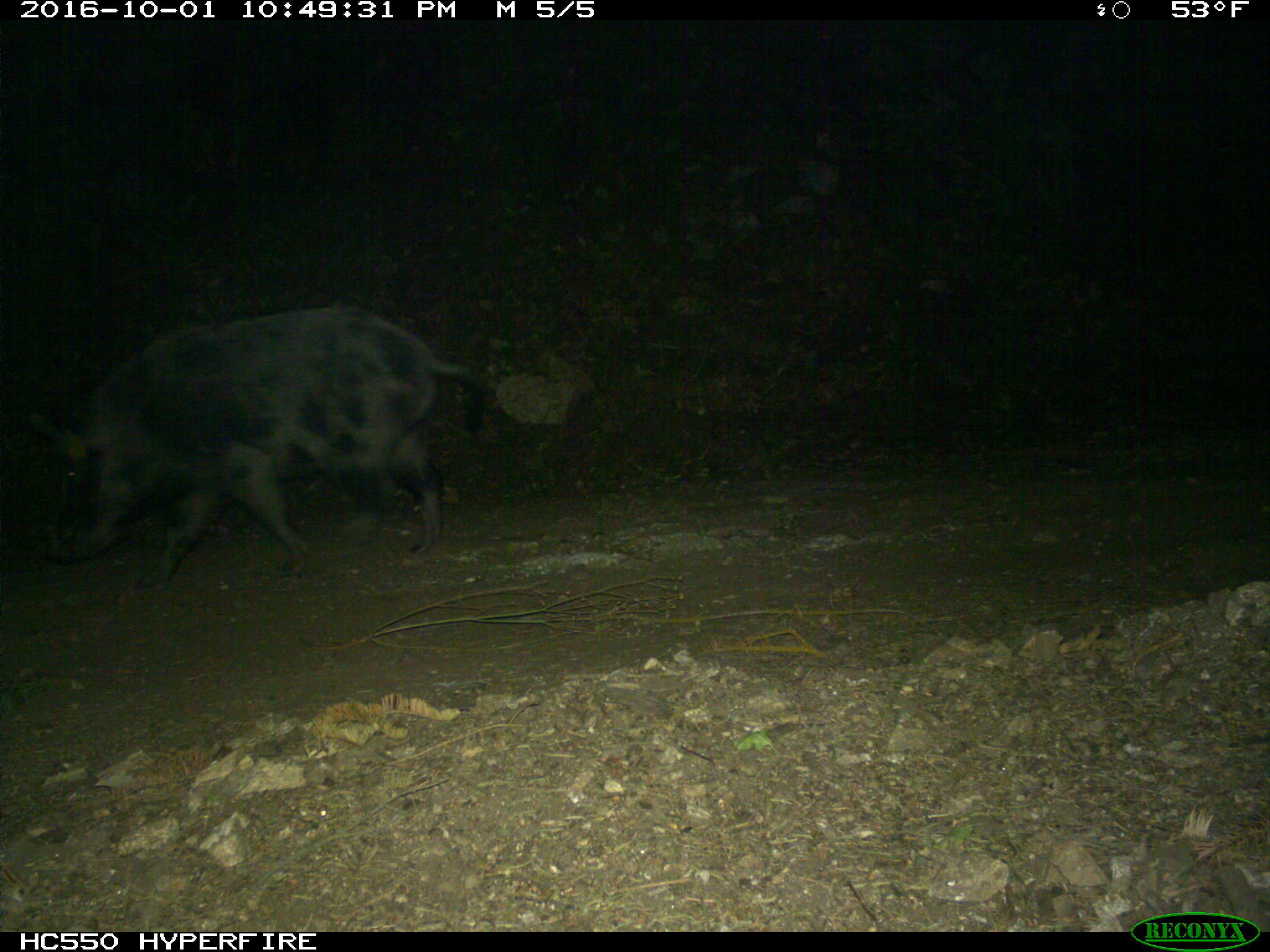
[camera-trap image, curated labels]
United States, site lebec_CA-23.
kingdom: Animalia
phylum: Chordata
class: Mammalia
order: Artiodactyla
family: Suidae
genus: Sus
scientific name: Sus scrofa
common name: wild boar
Sus scrofa (wild boar).